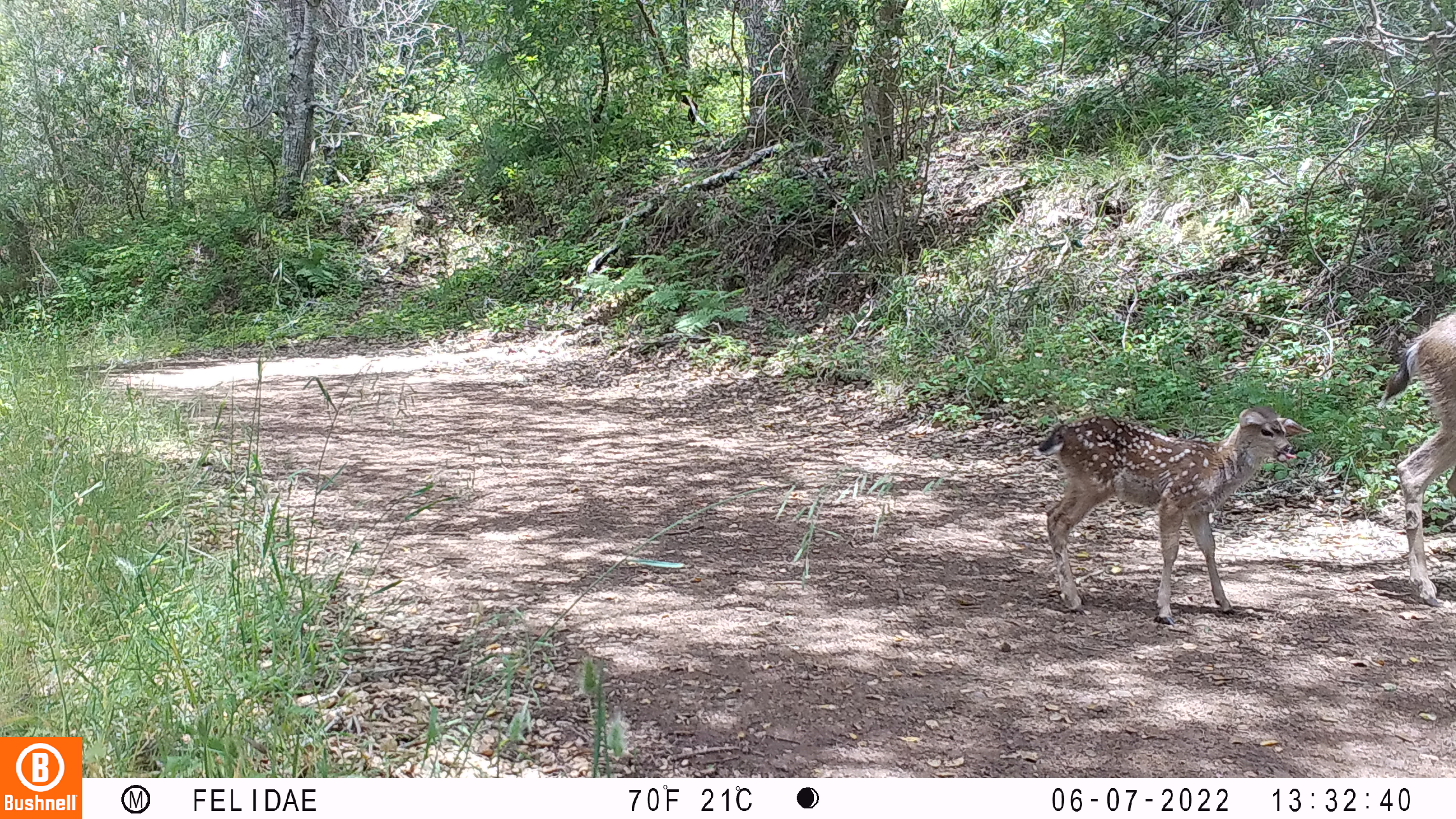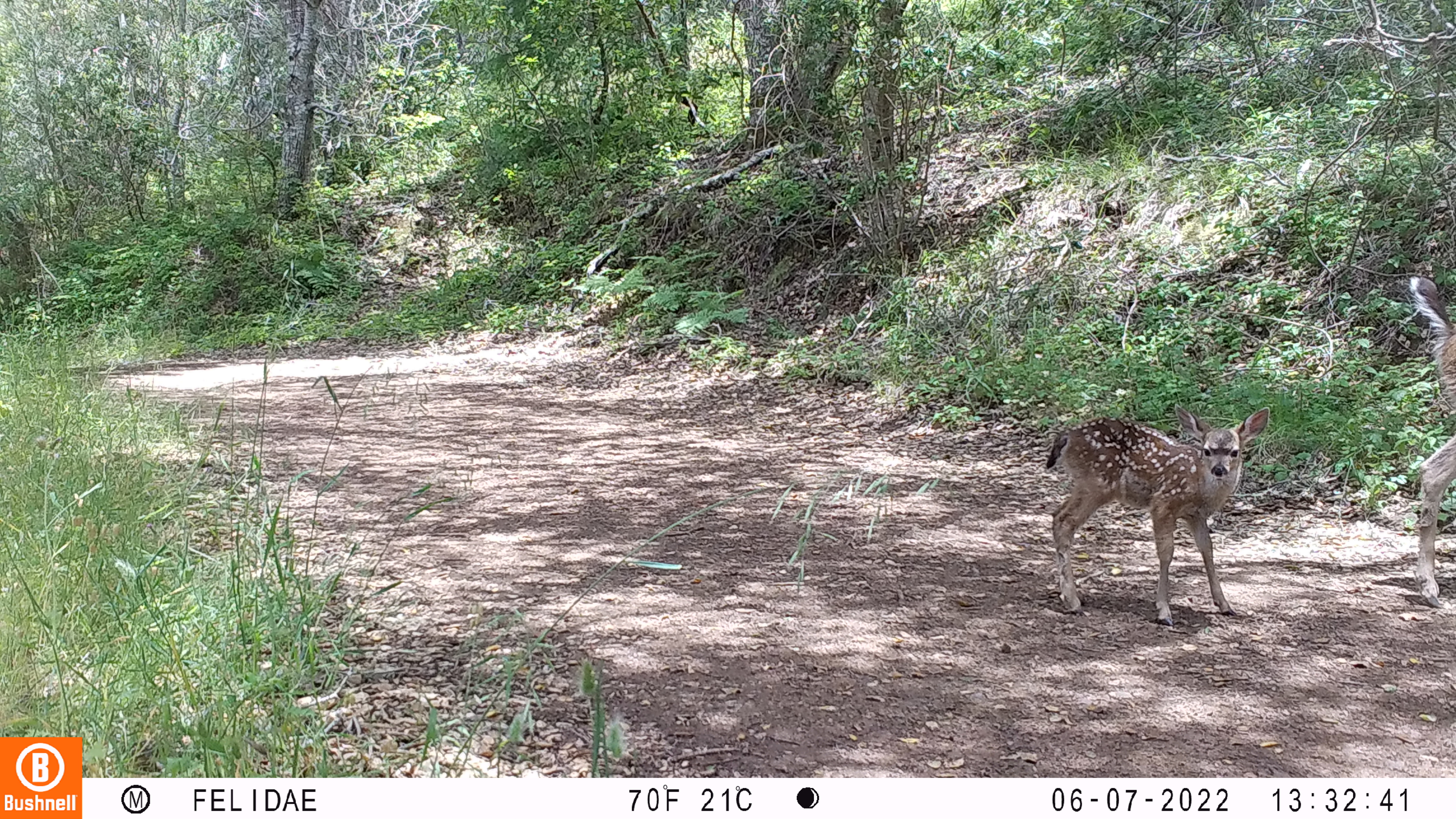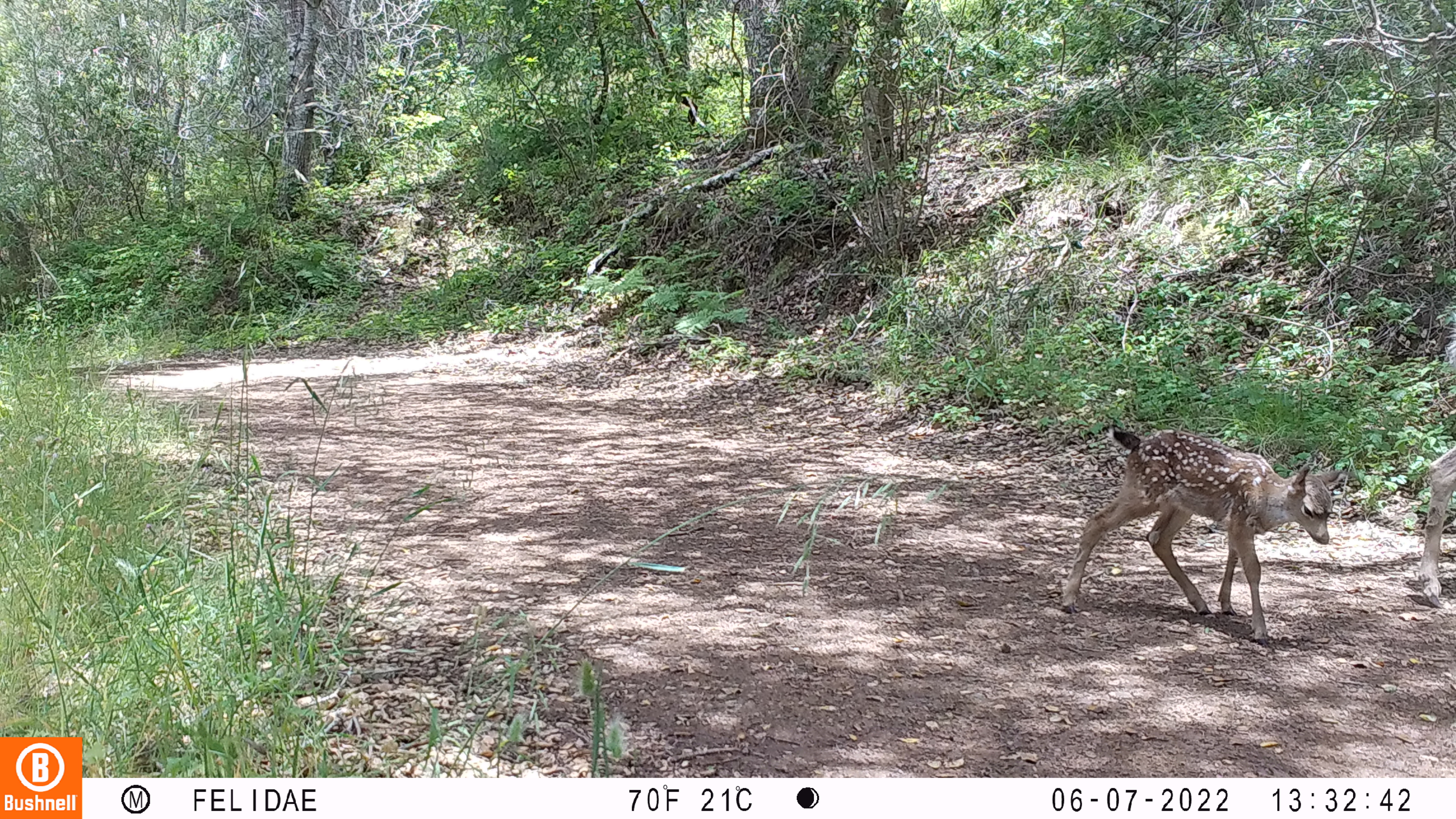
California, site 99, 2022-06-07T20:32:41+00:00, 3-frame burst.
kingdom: Animalia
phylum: Chordata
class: Mammalia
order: Artiodactyla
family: Cervidae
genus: Odocoileus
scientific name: Odocoileus hemionus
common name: mule deer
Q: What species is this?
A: Mule deer (Odocoileus hemionus).